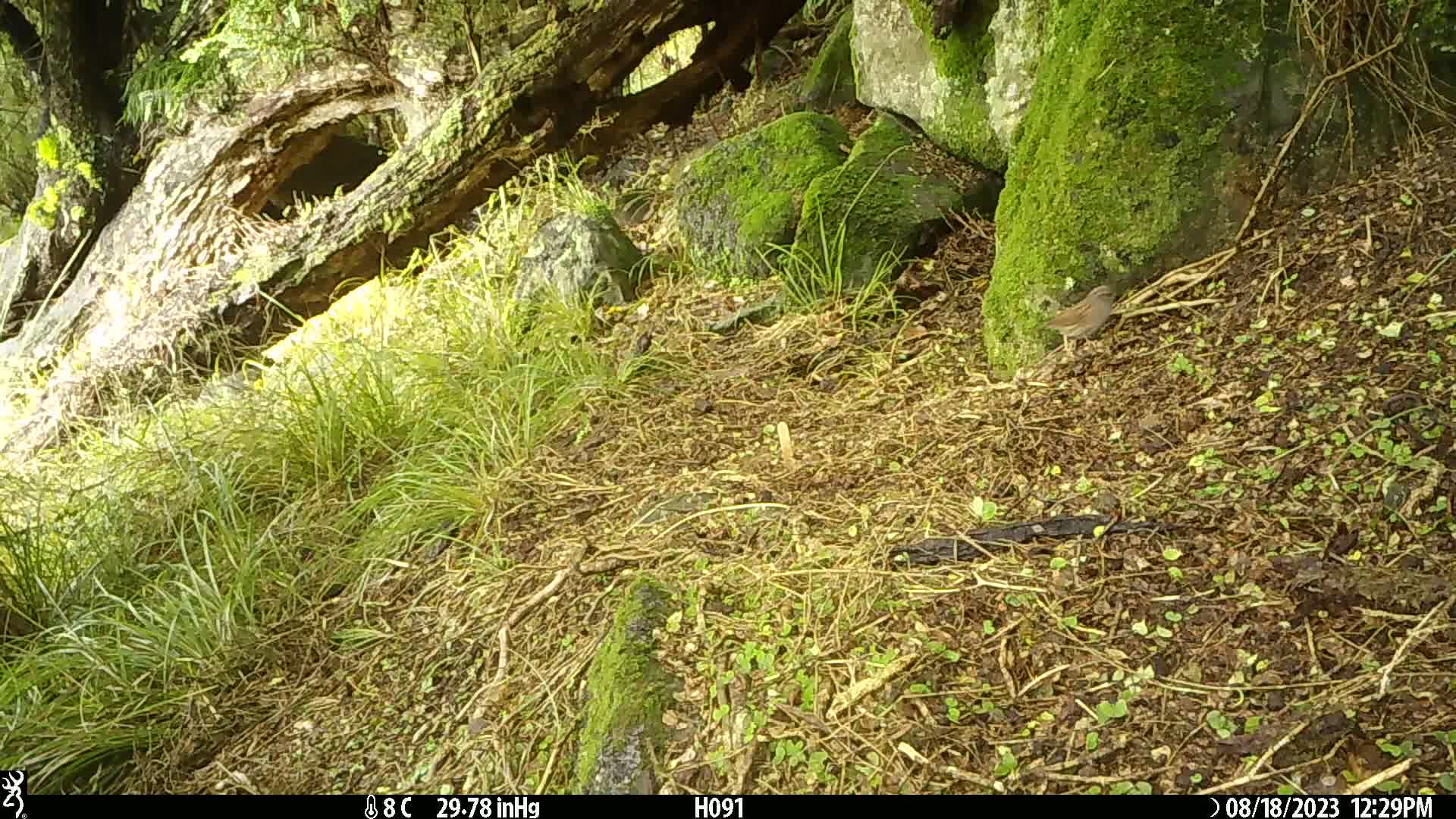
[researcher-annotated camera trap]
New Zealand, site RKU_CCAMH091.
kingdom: Animalia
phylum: Chordata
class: Aves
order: Passeriformes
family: Prunellidae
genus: Prunella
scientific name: Prunella modularis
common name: dunnock